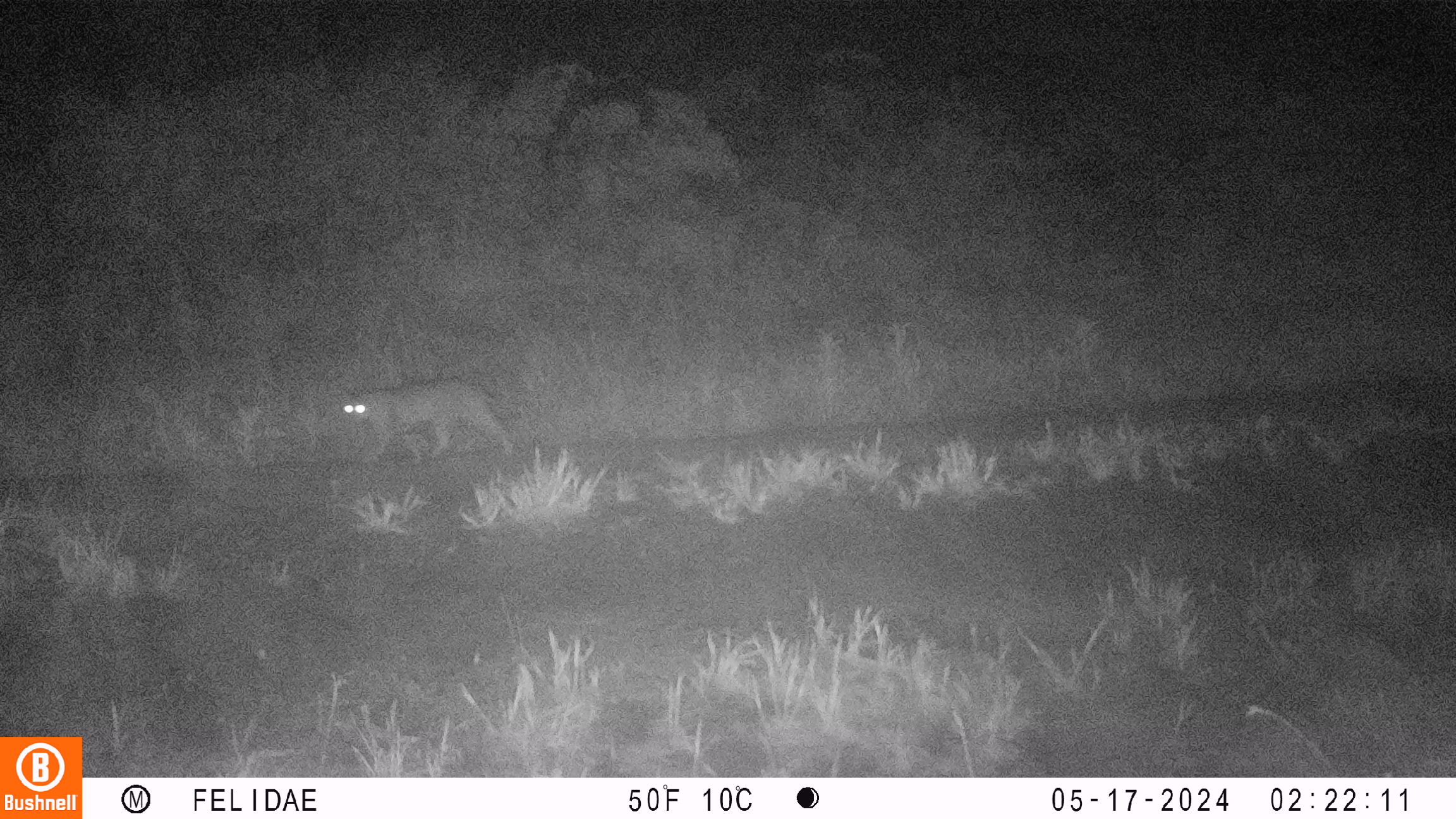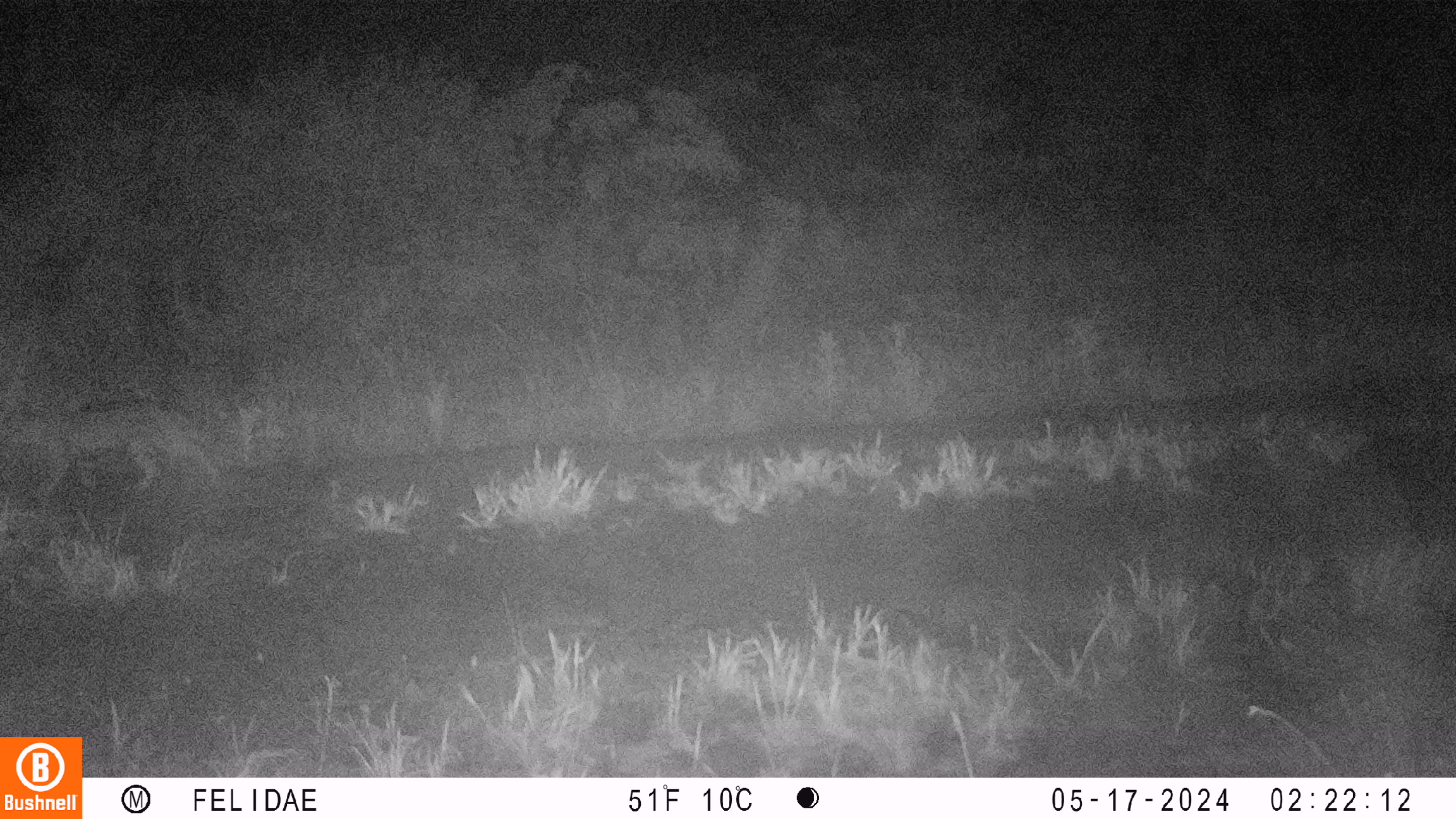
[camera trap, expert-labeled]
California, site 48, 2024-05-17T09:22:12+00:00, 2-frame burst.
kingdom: Animalia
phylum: Chordata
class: Mammalia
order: Carnivora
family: Felidae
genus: Lynx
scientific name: Lynx rufus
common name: bobcat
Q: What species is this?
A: Bobcat (Lynx rufus).